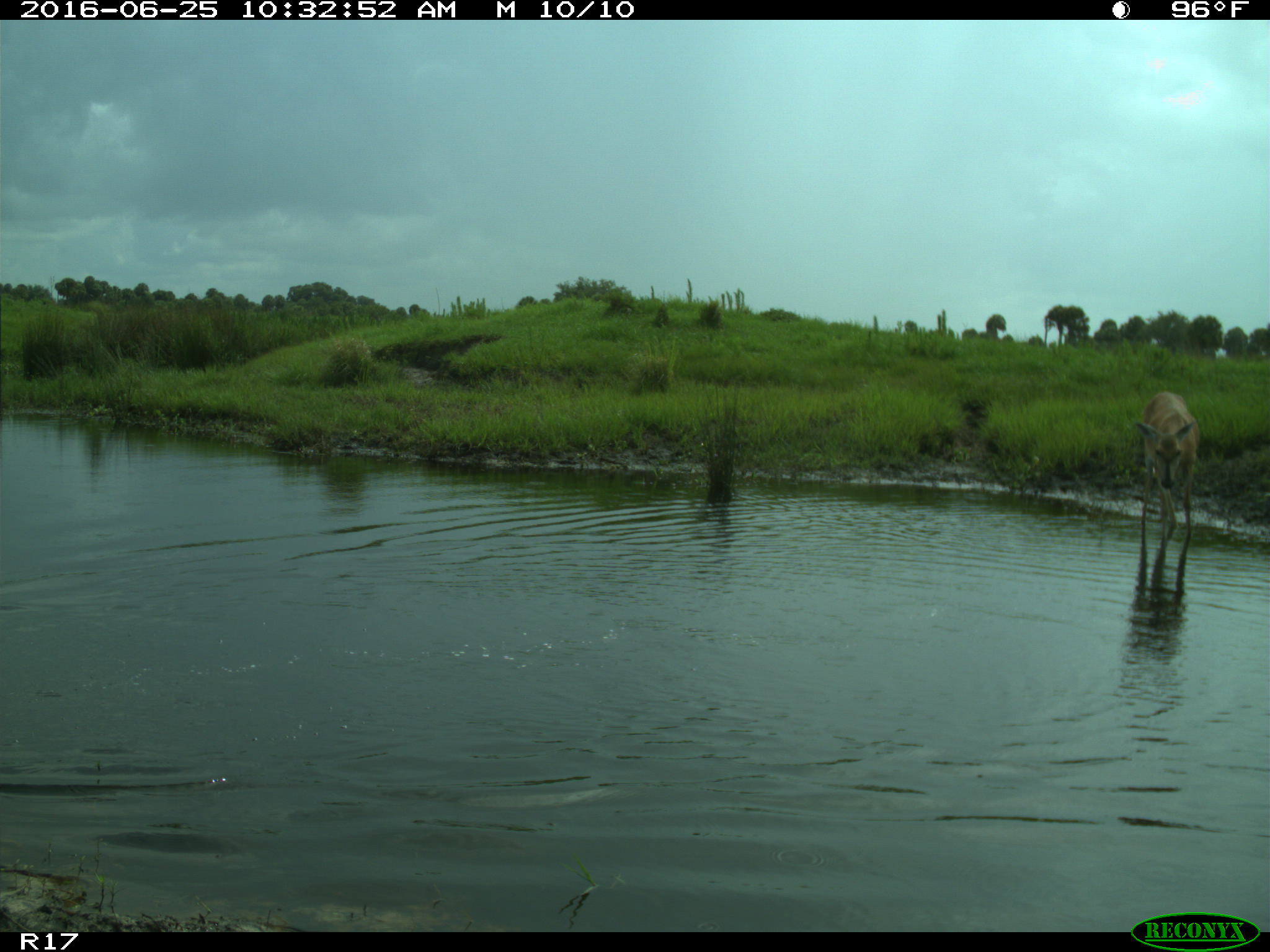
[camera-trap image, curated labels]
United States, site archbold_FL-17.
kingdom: Animalia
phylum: Chordata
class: Mammalia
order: Artiodactyla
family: Cervidae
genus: Odocoileus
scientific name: Odocoileus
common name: deer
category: unidentified deer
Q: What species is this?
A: Unidentified deer (deer) (Odocoileus).